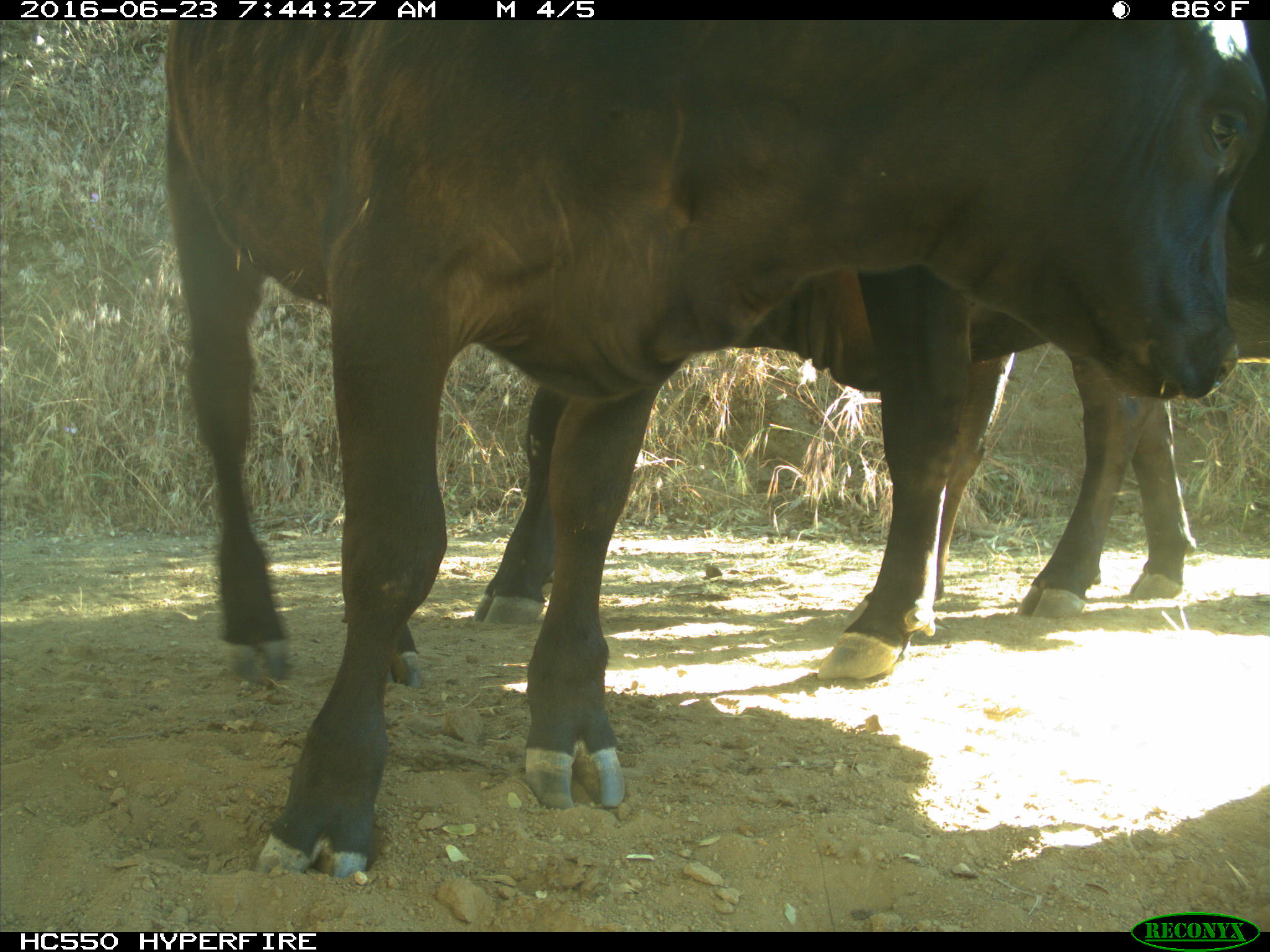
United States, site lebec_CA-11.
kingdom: Animalia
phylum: Chordata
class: Mammalia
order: Artiodactyla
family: Bovidae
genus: Bos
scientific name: Bos taurus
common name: domestic cow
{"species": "Bos taurus (domestic cow)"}